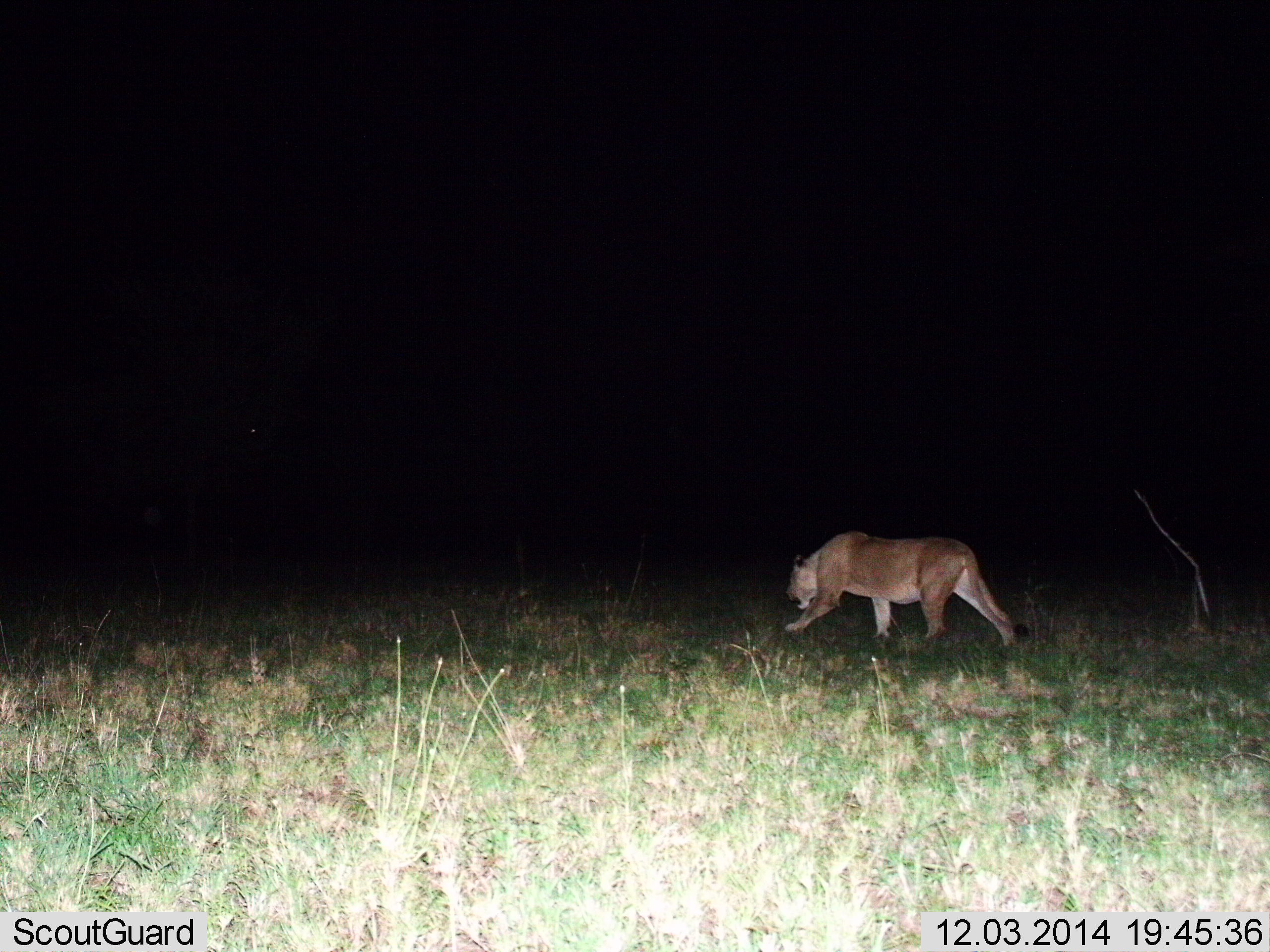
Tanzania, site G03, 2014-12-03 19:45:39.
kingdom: Animalia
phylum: Chordata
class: Mammalia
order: Carnivora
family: Felidae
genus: Panthera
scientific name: Panthera leo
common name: lion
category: lionfemale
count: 1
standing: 0%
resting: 0%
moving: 100%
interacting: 0%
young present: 0%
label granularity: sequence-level